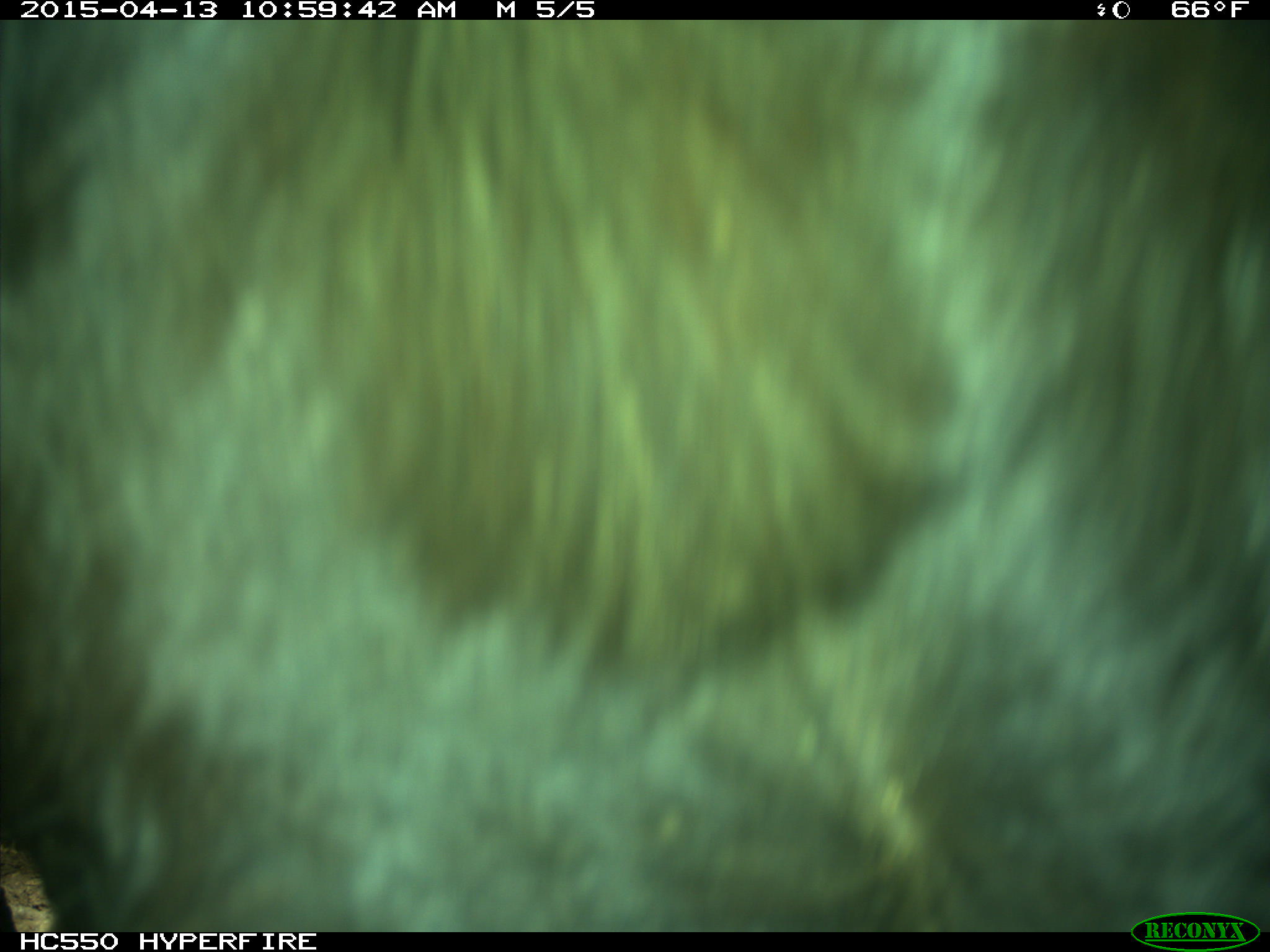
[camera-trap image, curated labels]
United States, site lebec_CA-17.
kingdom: Animalia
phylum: Chordata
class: Mammalia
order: Artiodactyla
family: Bovidae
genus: Bos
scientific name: Bos taurus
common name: domestic cow